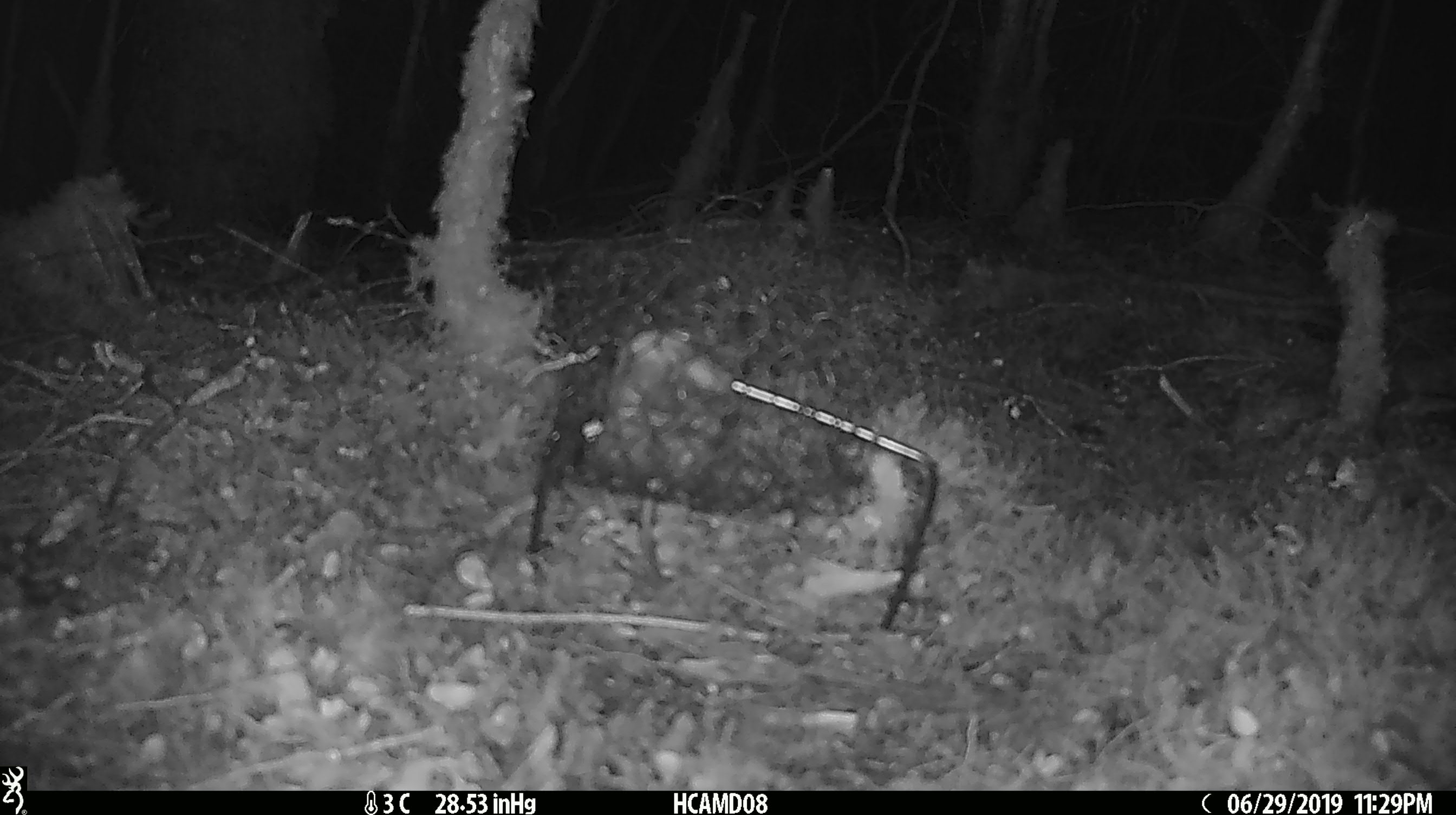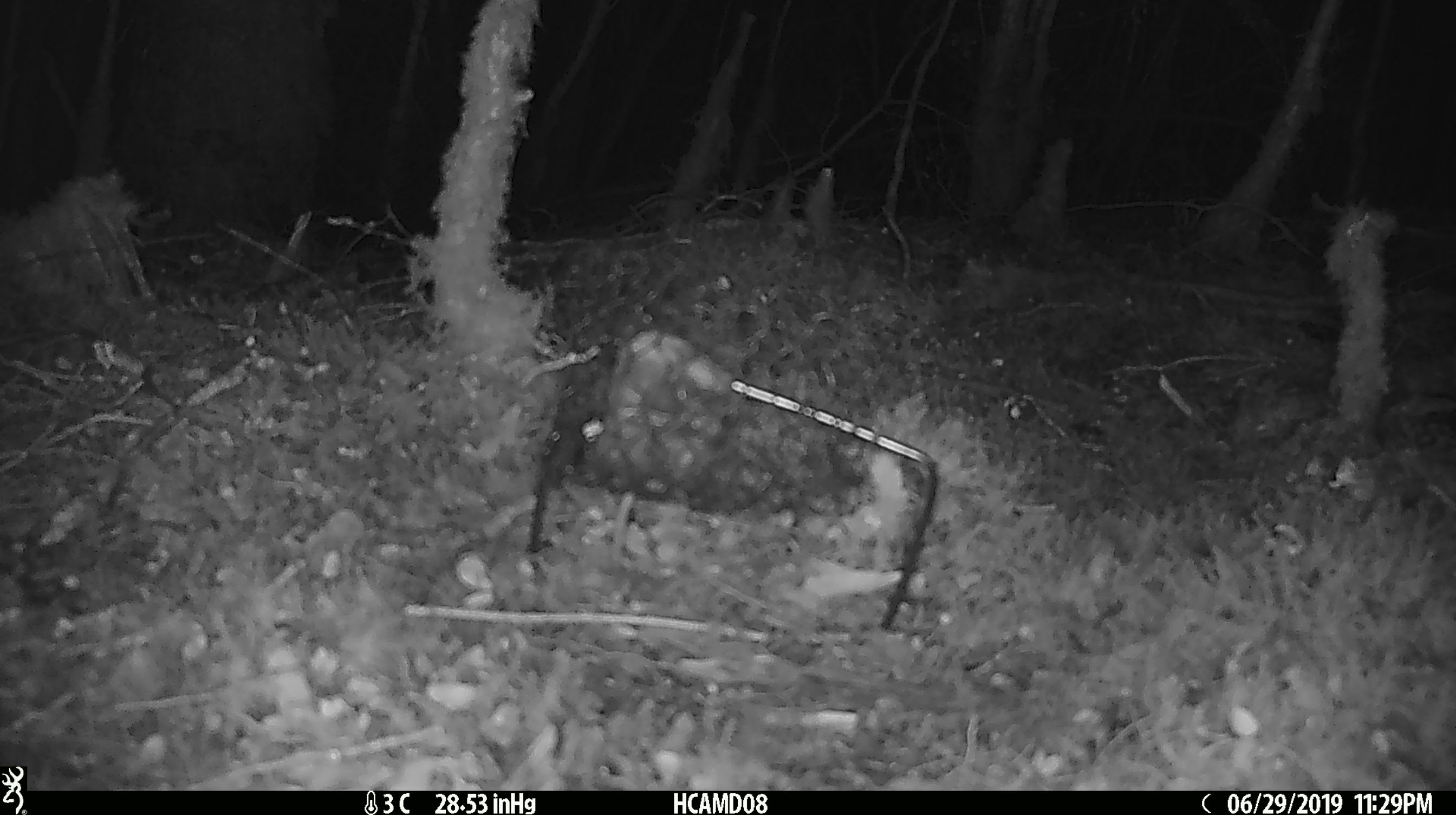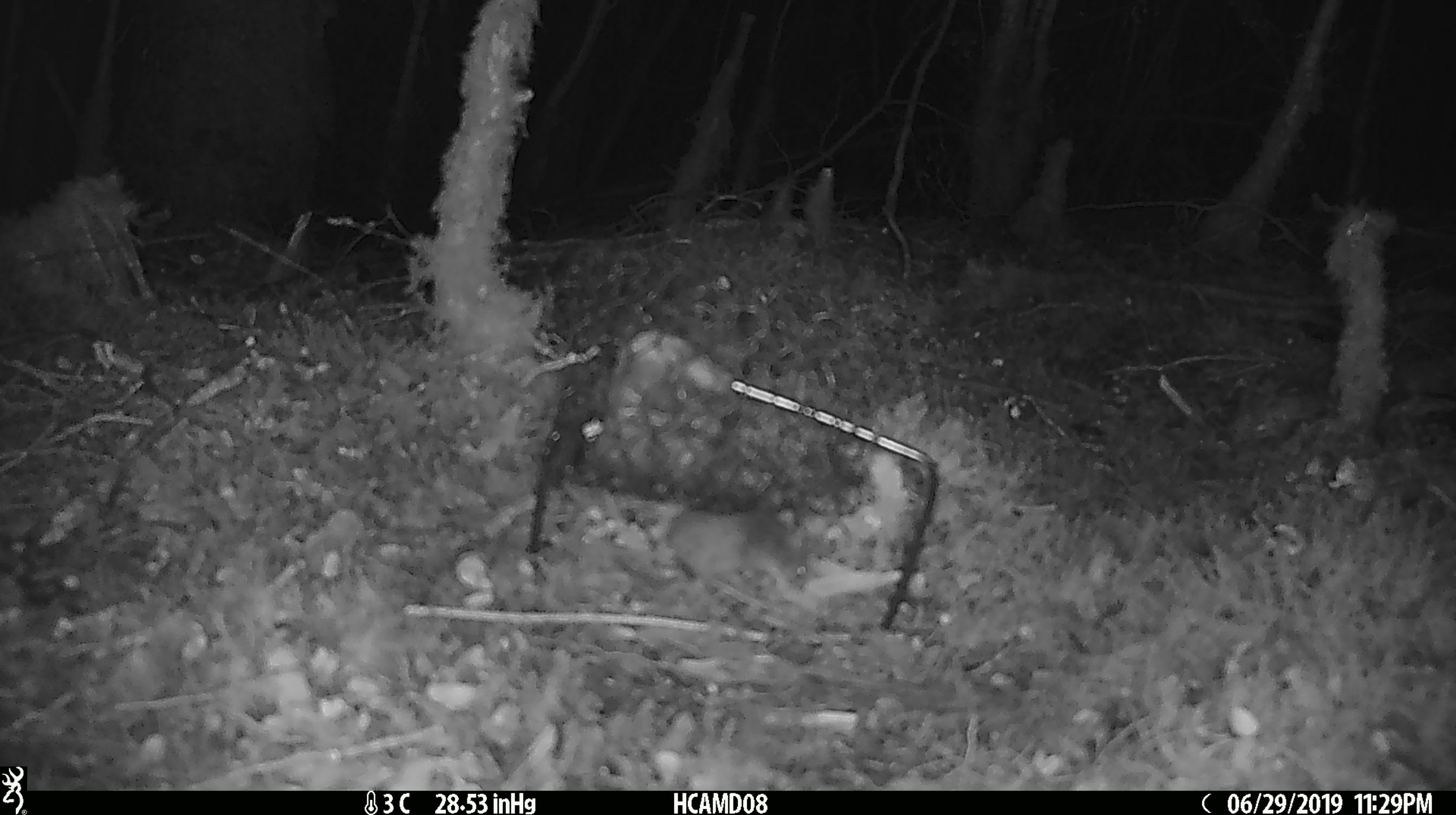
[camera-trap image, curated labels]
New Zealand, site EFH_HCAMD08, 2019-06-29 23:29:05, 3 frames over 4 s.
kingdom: Animalia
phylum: Chordata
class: Mammalia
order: Rodentia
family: Muridae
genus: Mus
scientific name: Mus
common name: mouse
Mouse (Mus).